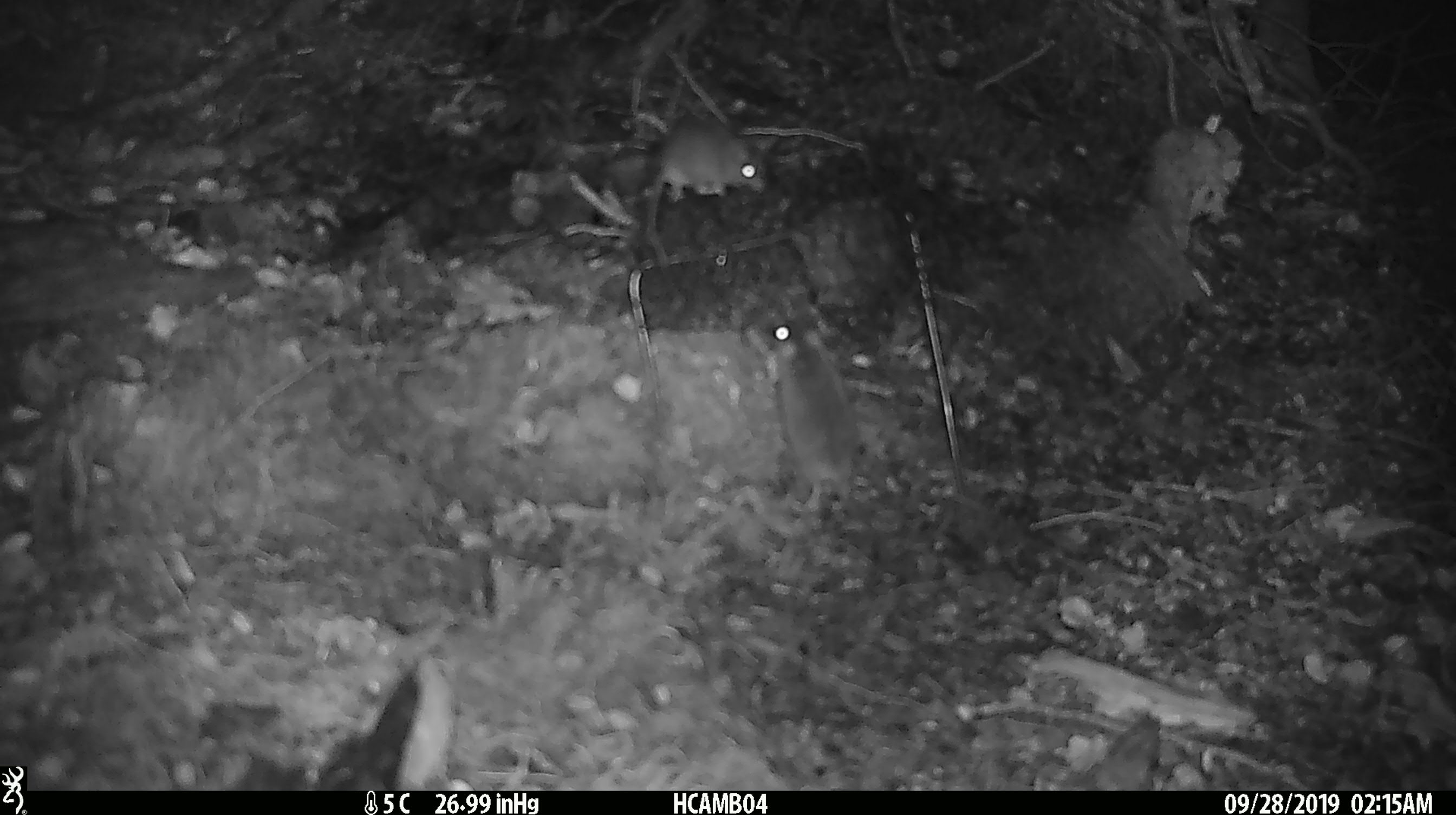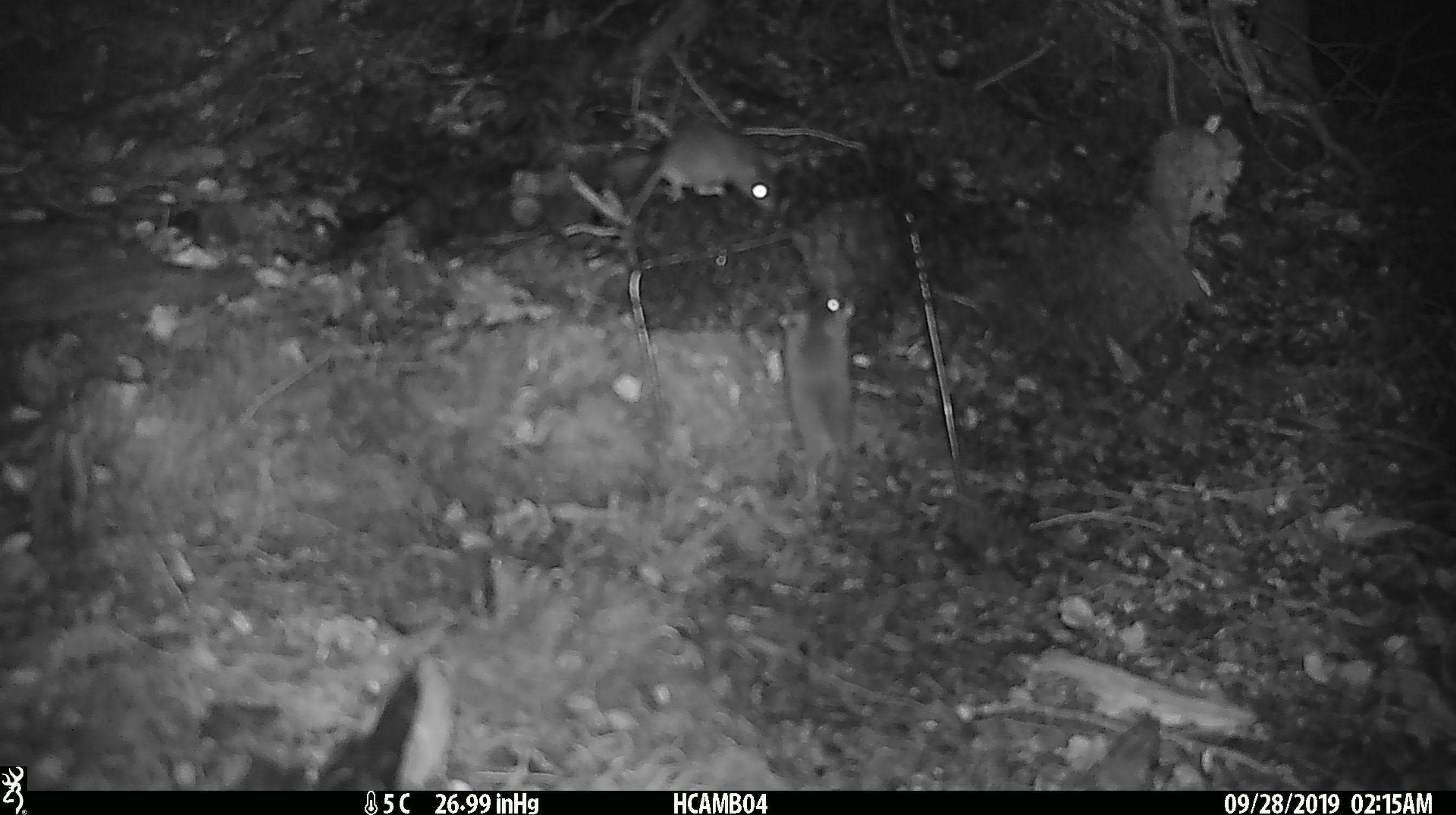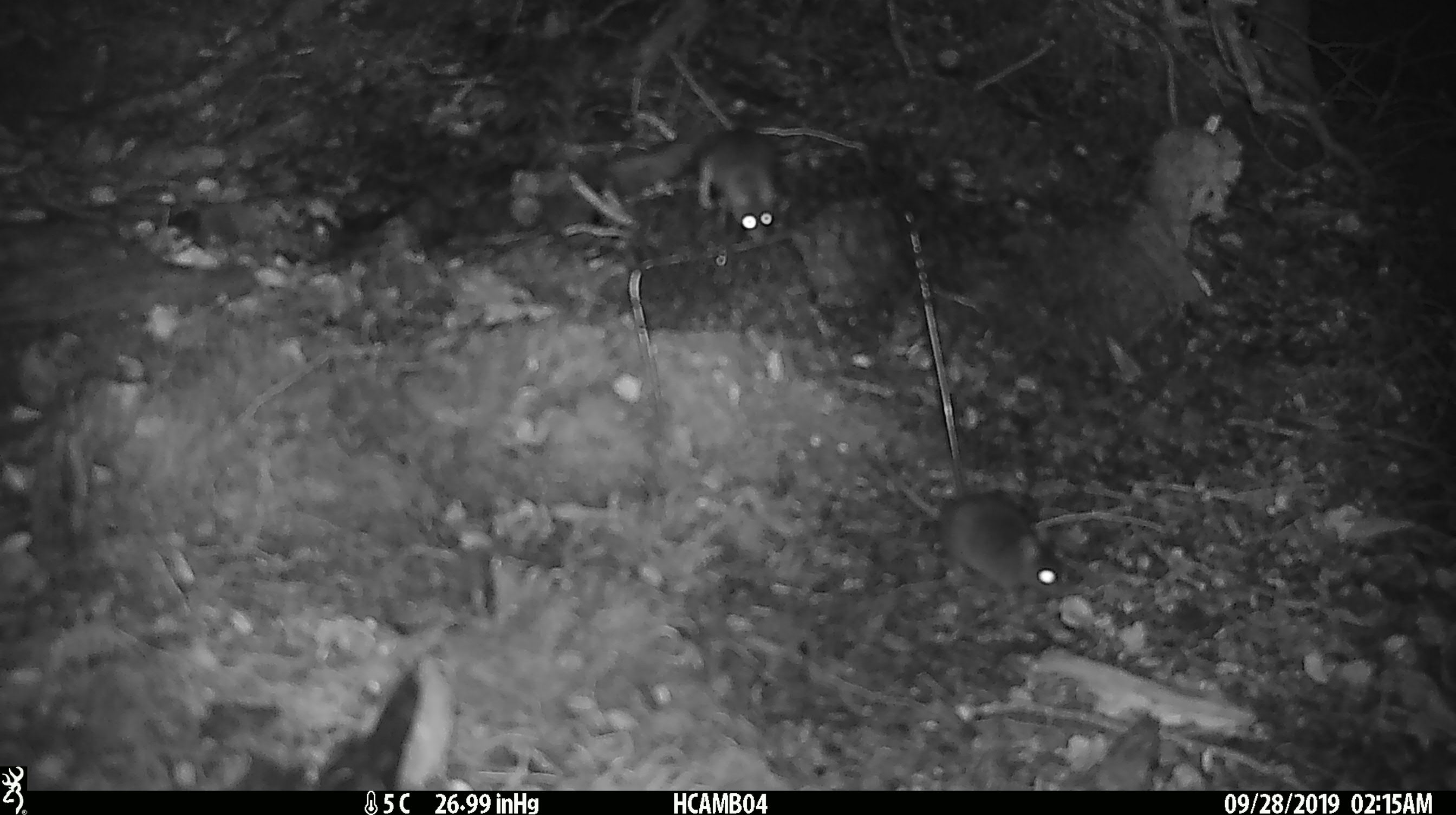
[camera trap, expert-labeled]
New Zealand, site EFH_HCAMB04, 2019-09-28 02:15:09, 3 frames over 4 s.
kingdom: Animalia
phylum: Chordata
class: Mammalia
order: Rodentia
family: Muridae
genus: Rattus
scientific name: Rattus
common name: rat